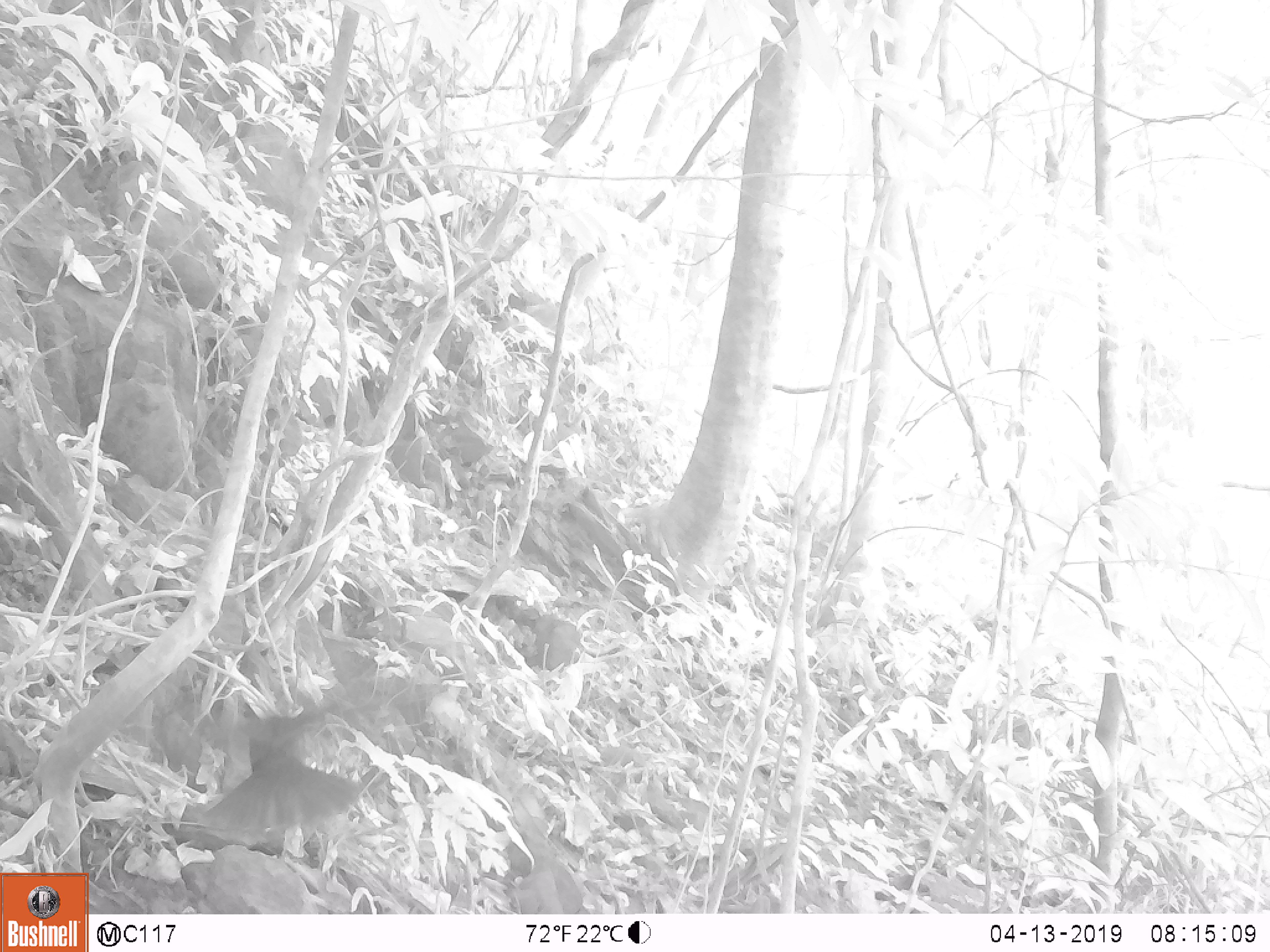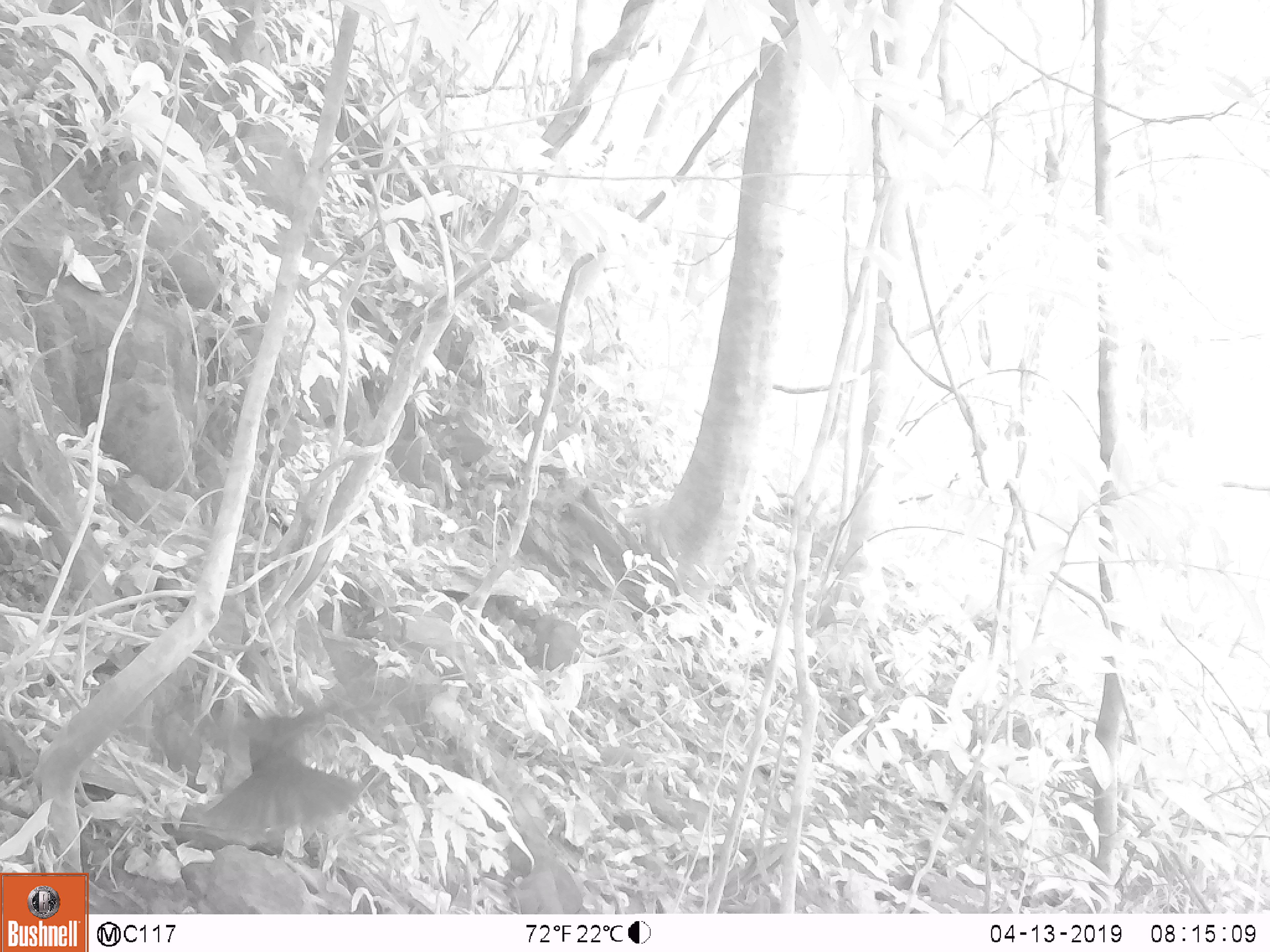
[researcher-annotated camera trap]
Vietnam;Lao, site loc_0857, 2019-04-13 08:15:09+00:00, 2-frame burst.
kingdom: Animalia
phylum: Chordata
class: Aves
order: Passeriformes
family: Muscicapidae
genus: Myophonus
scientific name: Myophonus caeruleus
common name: blue whistling thrush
Blue whistling thrush (Myophonus caeruleus). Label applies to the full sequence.